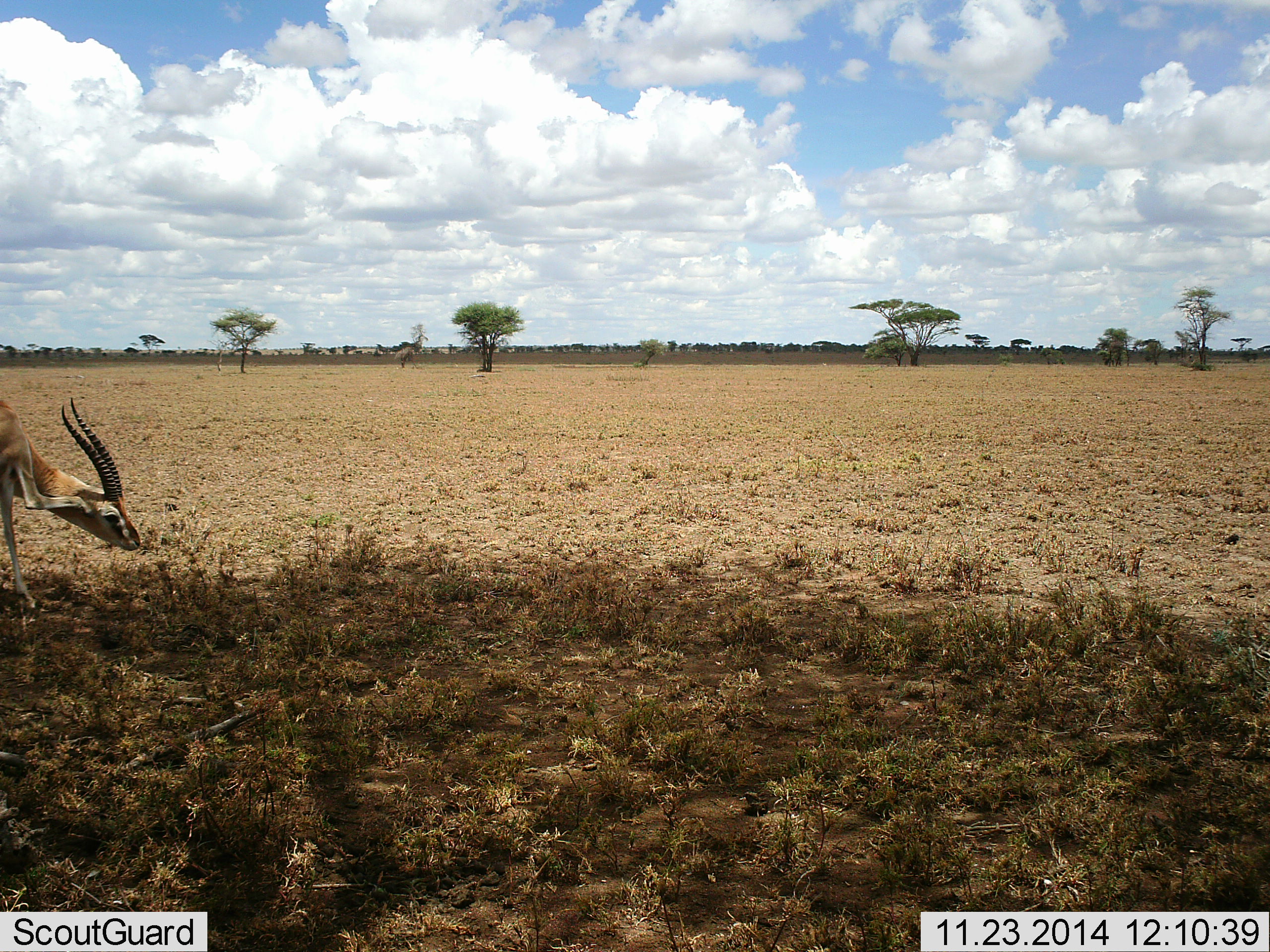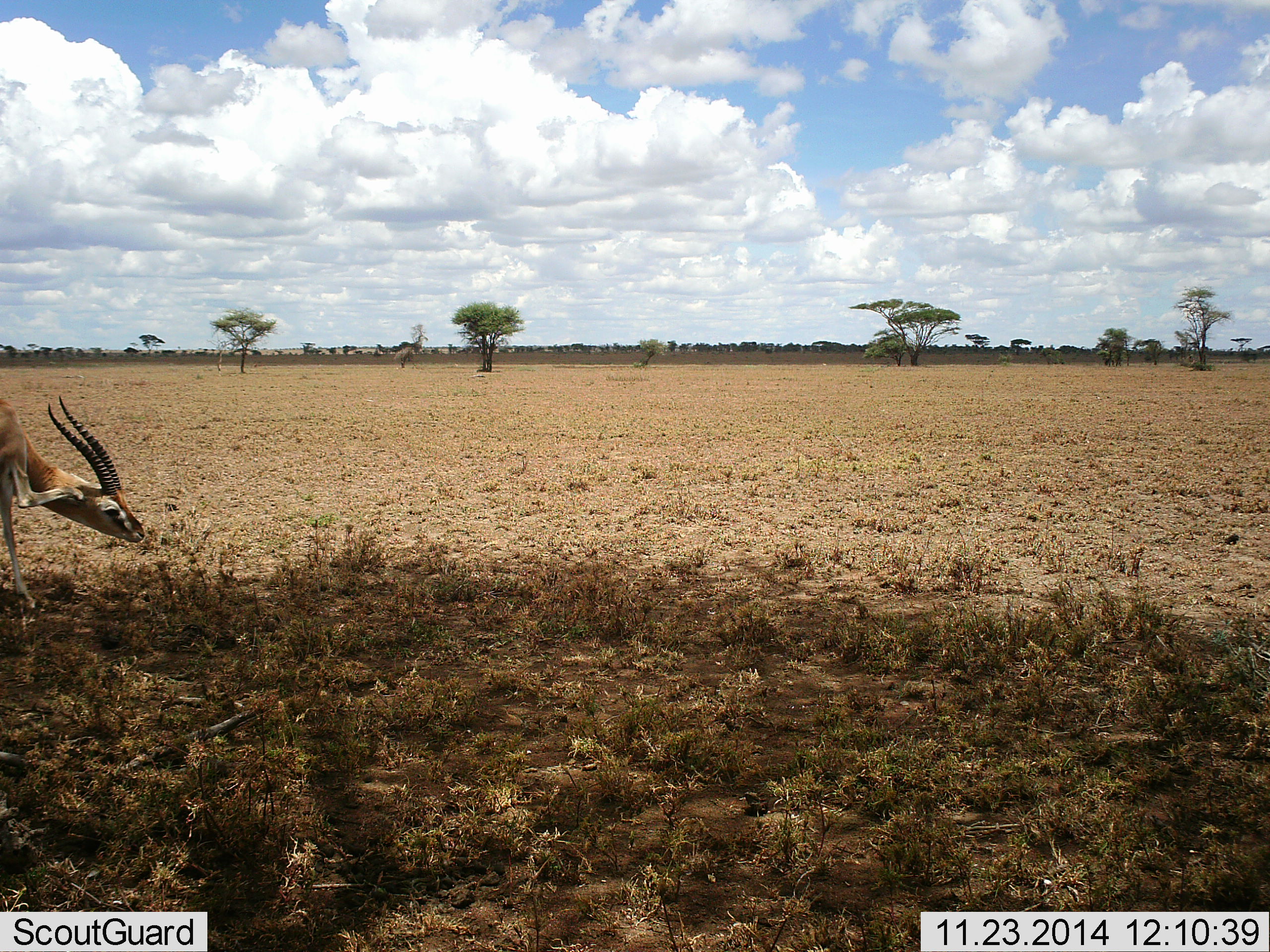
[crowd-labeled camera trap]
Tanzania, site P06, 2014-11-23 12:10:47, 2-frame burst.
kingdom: Animalia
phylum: Chordata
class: Mammalia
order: Artiodactyla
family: Bovidae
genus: Eudorcas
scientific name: Eudorcas thomsonii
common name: thomson's gazelle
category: gazellethomsons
Gazellethomsons (thomson's gazelle) (Eudorcas thomsonii), count 1. Behavior (volunteer vote fractions): standing 70%, resting 0%, moving 0%, interacting 10%. Young present (vote fraction): 0%. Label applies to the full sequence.